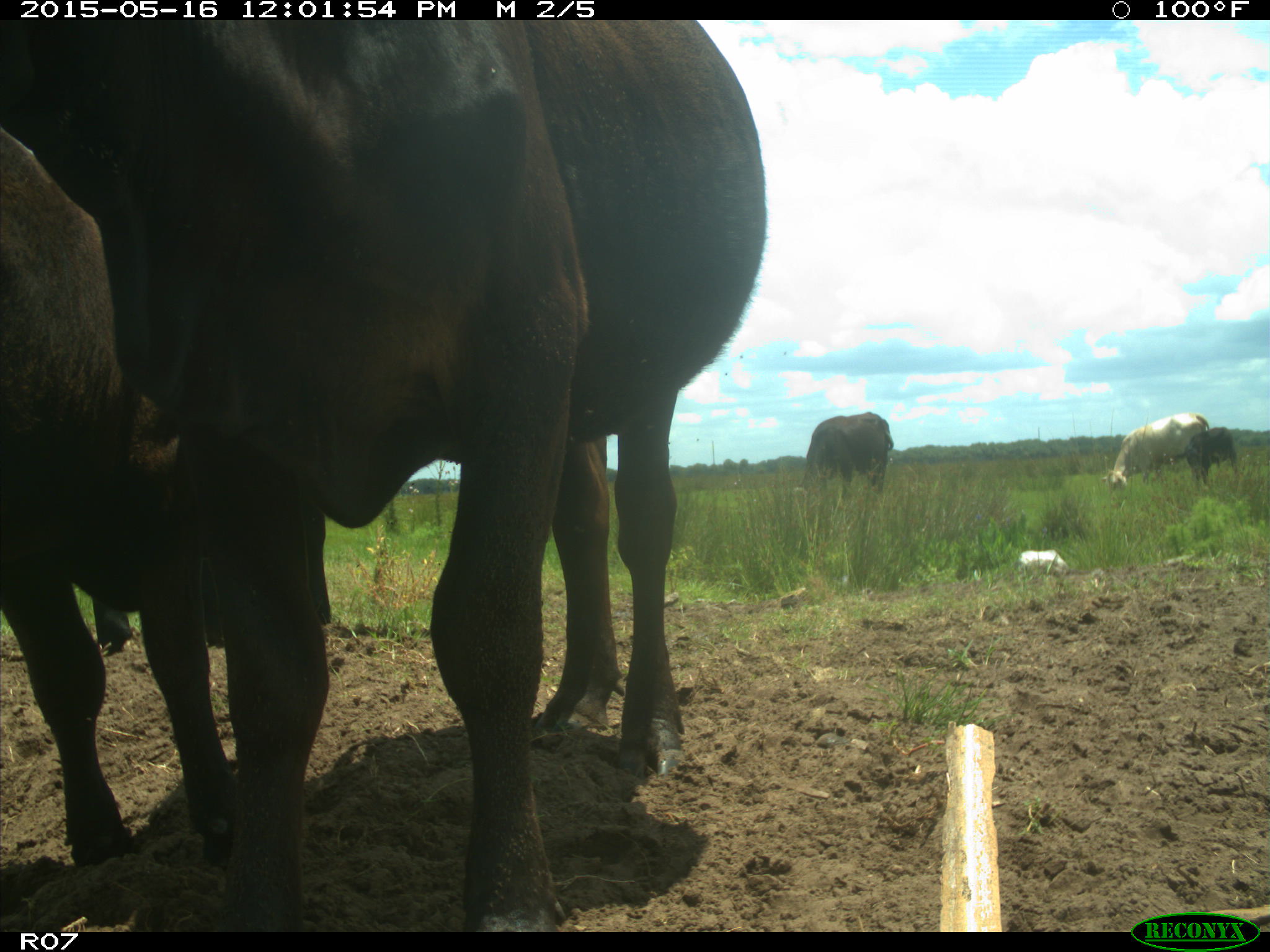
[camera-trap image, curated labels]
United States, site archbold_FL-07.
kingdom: Animalia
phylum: Chordata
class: Mammalia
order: Artiodactyla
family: Bovidae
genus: Bos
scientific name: Bos taurus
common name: domestic cow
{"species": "Bos taurus (domestic cow)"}